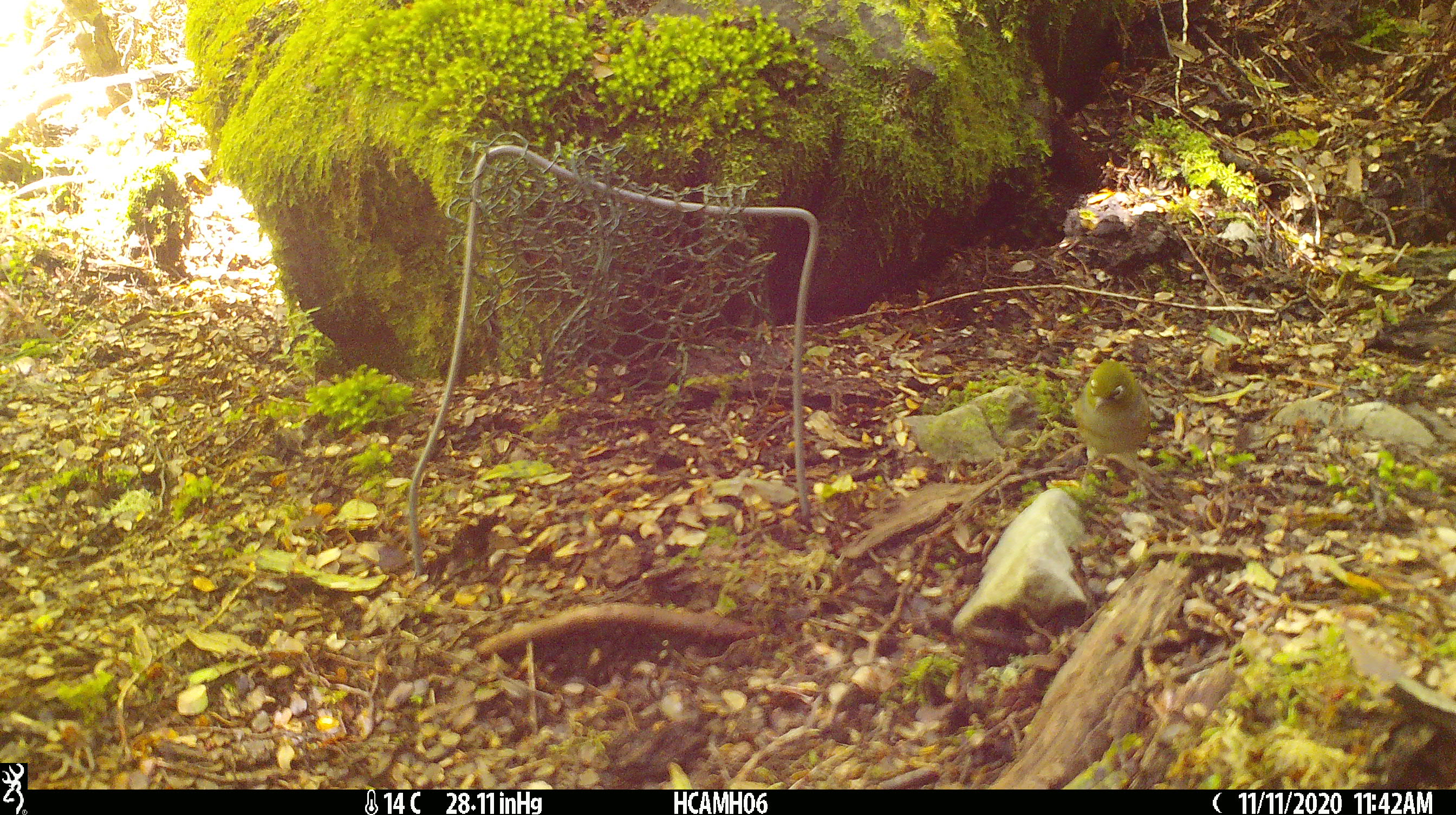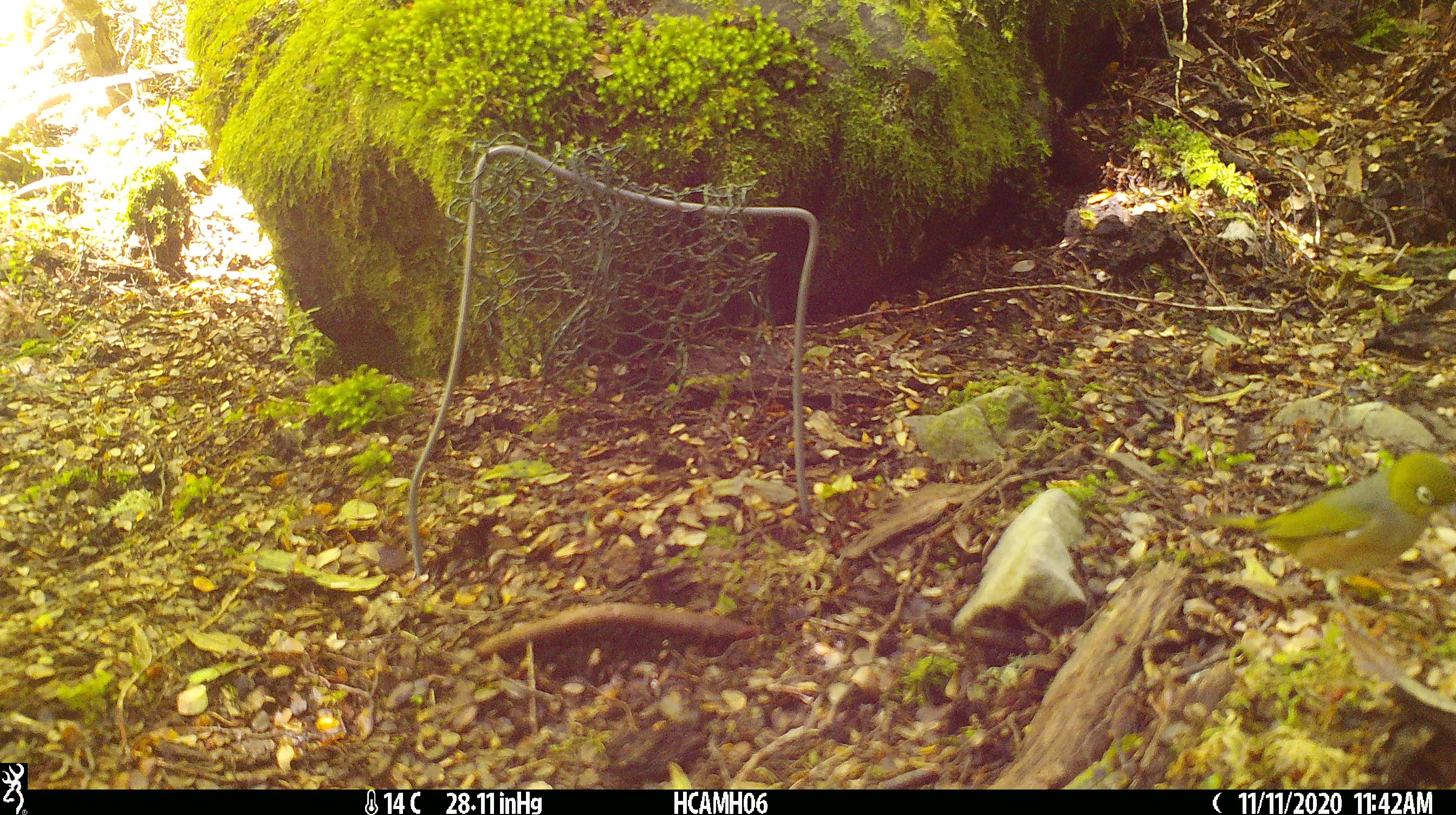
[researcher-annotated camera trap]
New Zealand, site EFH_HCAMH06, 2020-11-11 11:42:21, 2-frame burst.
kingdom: Animalia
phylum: Chordata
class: Aves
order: Passeriformes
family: Zosteropidae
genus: Zosterops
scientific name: Zosterops lateralis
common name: silvereye